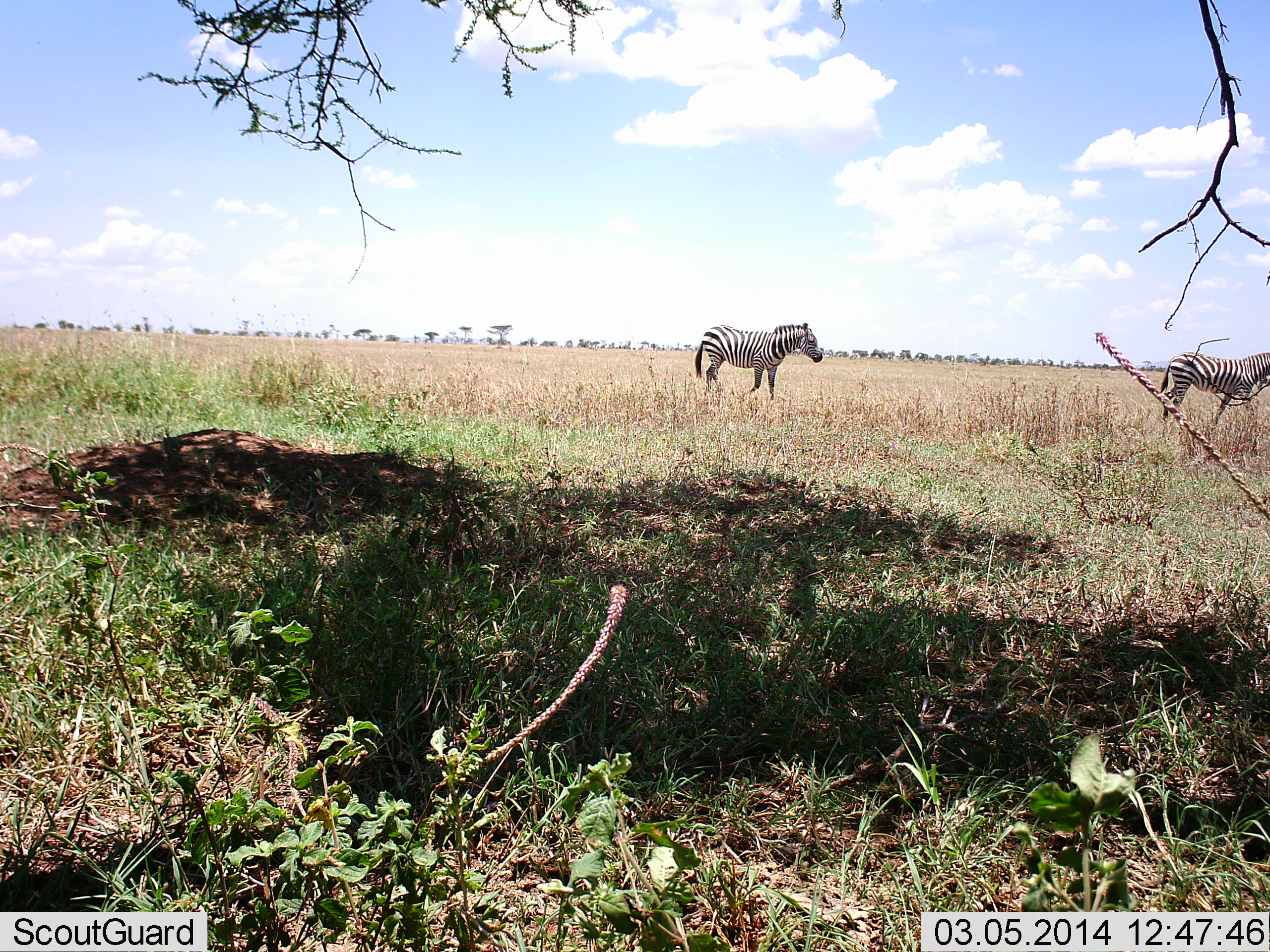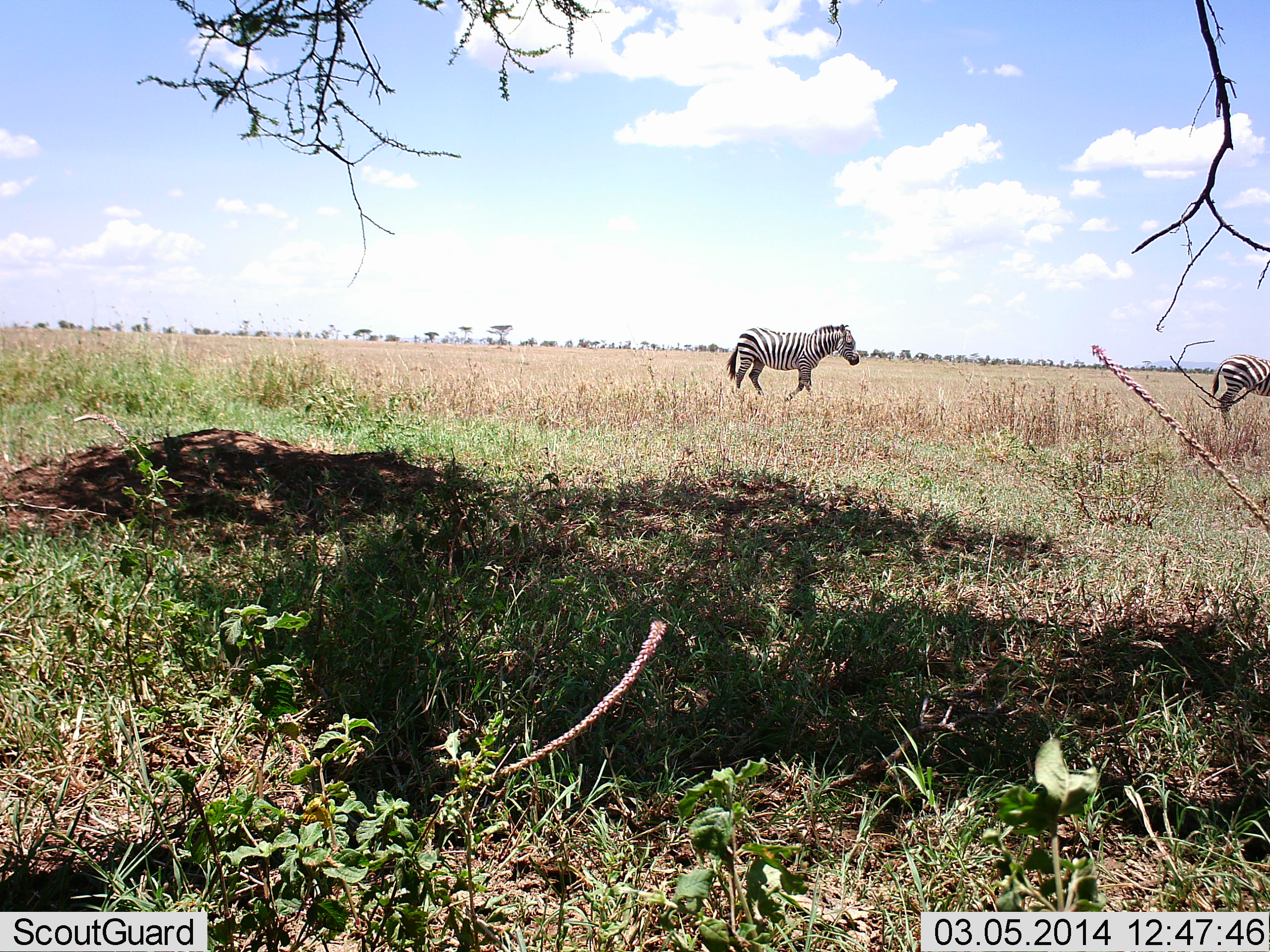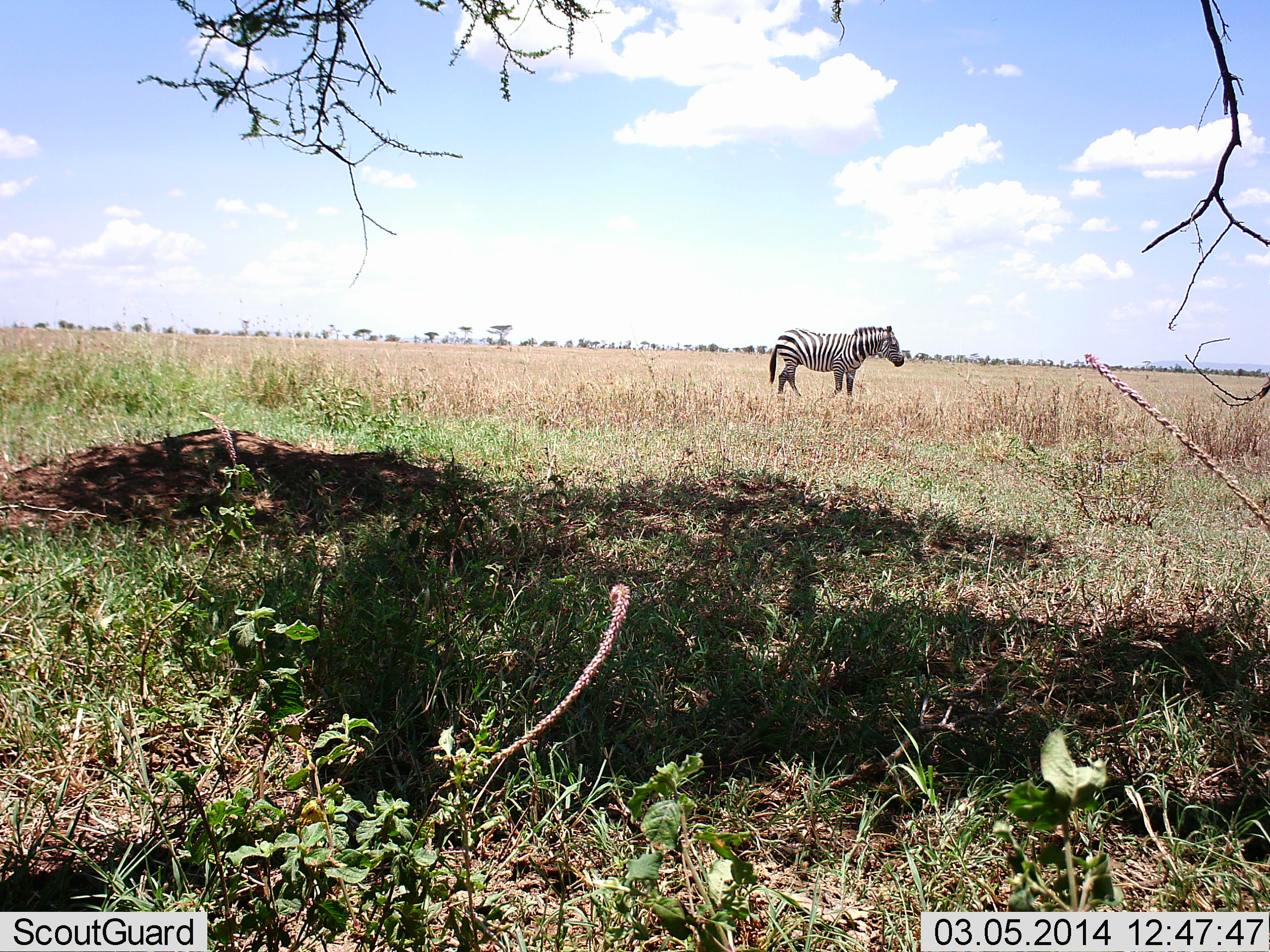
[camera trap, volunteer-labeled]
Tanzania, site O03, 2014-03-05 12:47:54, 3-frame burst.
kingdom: Animalia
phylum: Chordata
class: Mammalia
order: Perissodactyla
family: Equidae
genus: Equus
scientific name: Equus quagga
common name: plains zebra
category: zebra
Zebra (plains zebra) (Equus quagga), count 2. Behavior (volunteer vote fractions): standing 0%, resting 0%, moving 100%, interacting 0%. Young present (vote fraction): 0%. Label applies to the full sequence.